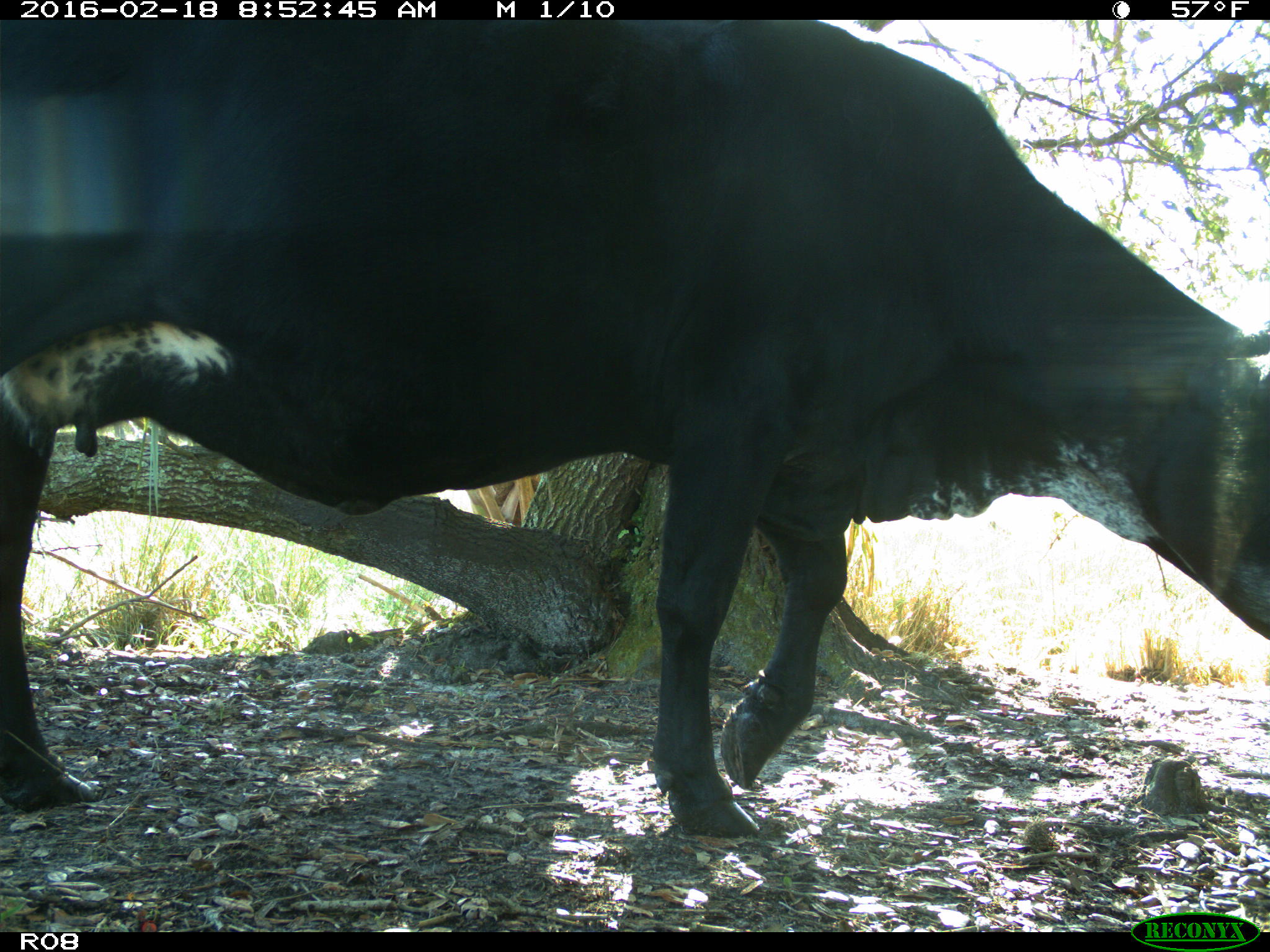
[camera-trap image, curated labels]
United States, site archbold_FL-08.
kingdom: Animalia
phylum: Chordata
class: Mammalia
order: Artiodactyla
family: Bovidae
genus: Bos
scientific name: Bos taurus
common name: domestic cow